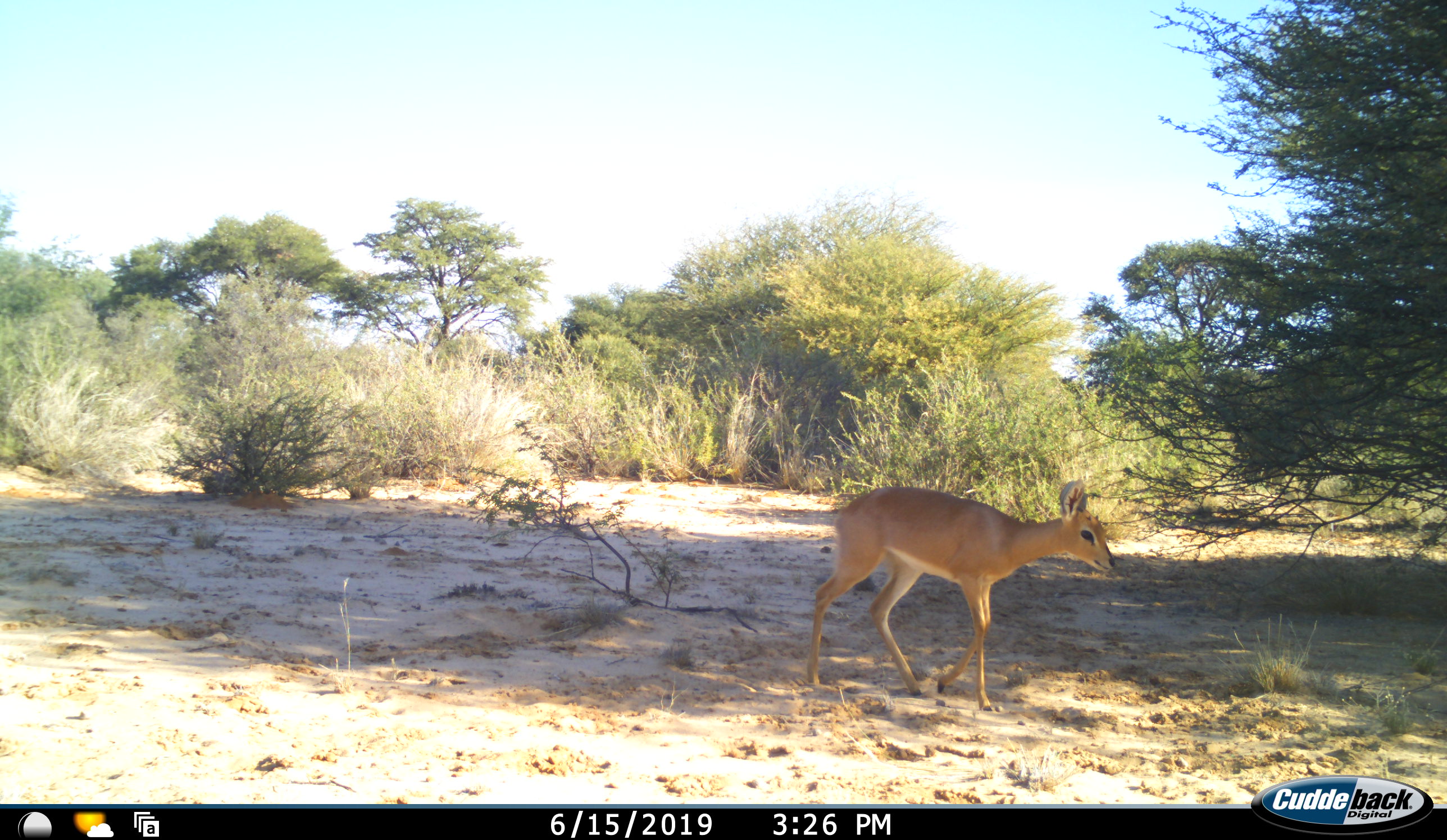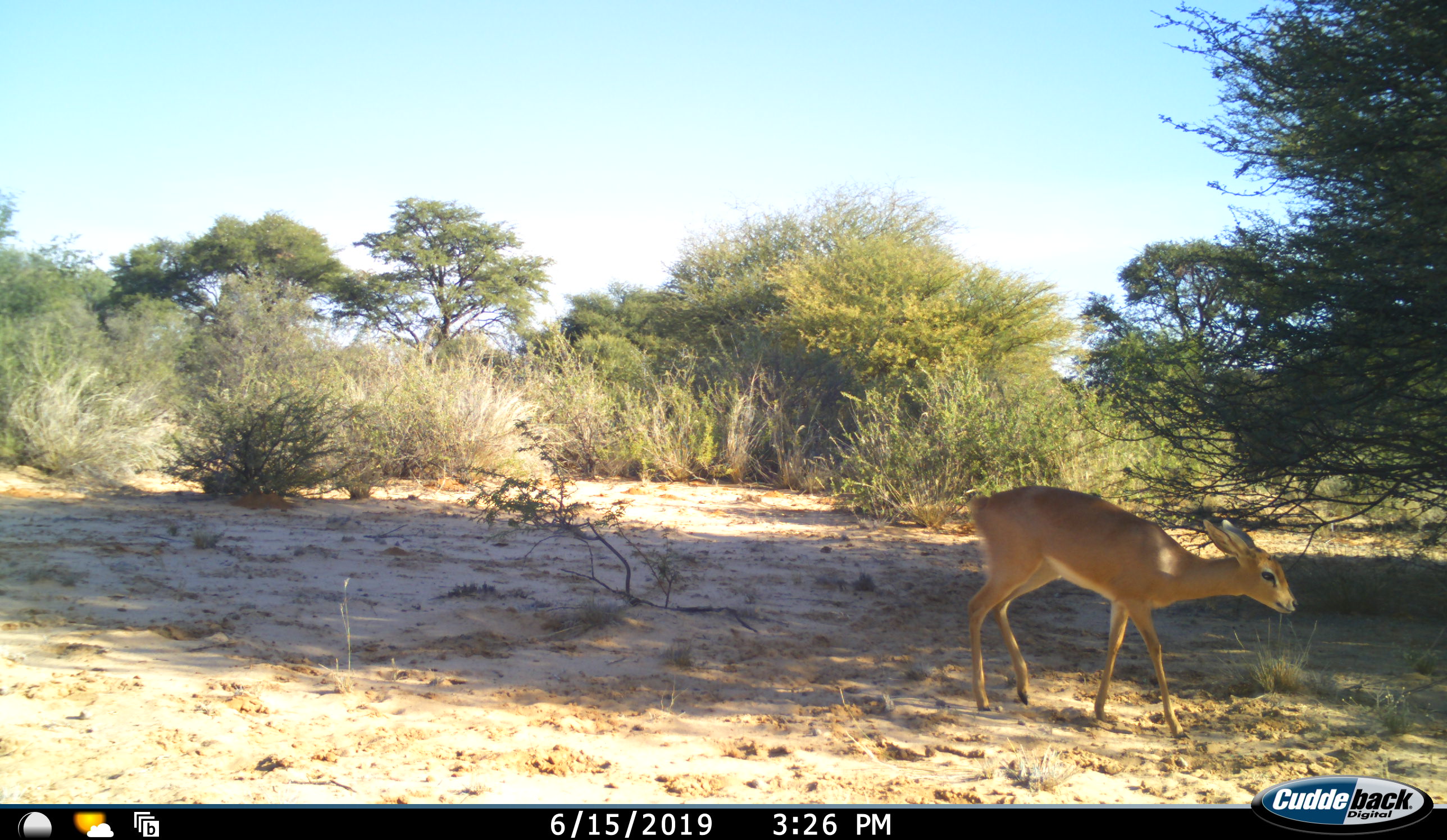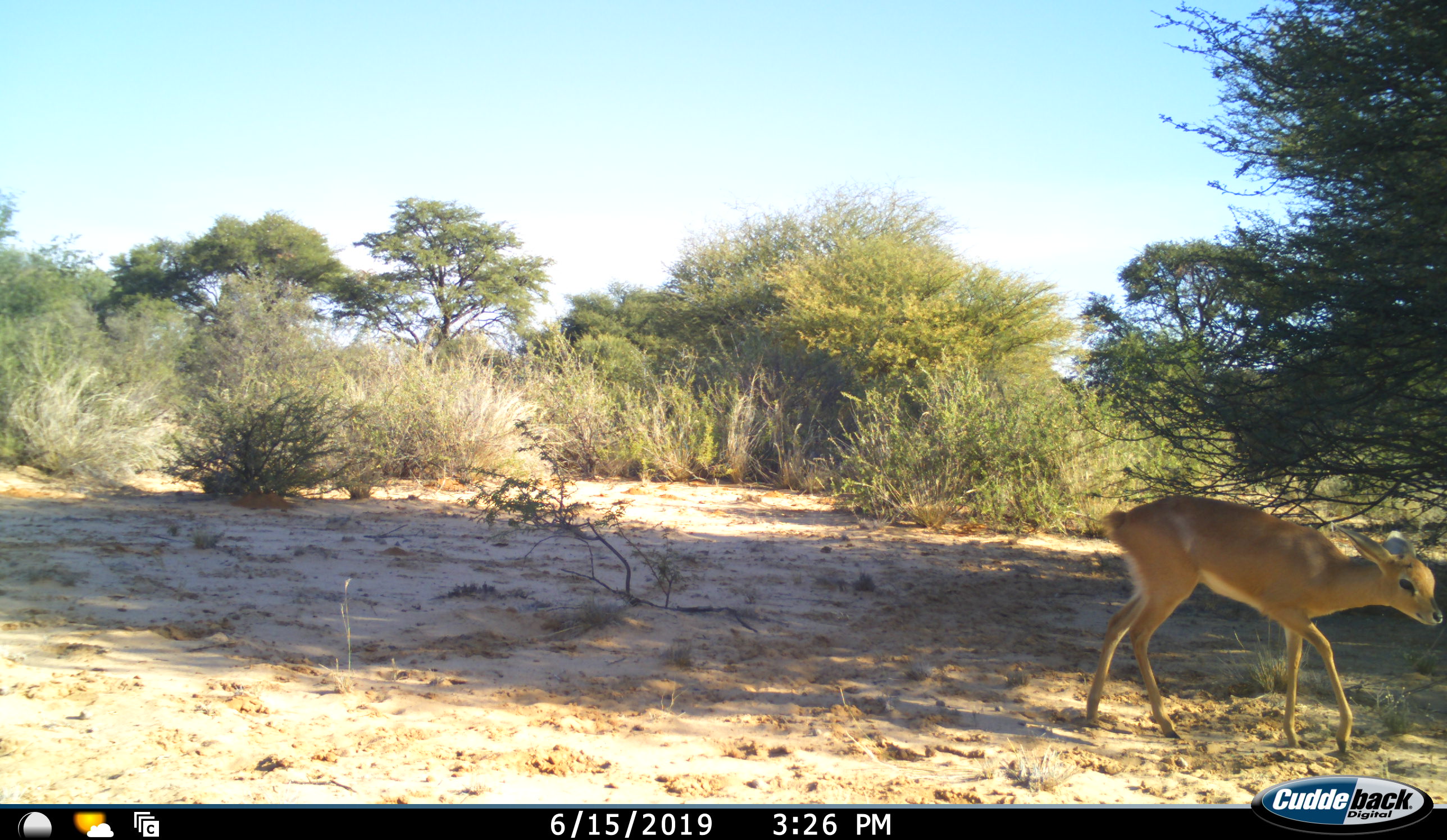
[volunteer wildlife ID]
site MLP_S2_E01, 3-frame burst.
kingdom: Animalia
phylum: Chordata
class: Mammalia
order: Artiodactyla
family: Bovidae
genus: Raphicerus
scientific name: Raphicerus campestris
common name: steenbok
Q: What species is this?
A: Steenbok (Raphicerus campestris).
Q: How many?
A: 1.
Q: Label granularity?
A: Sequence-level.